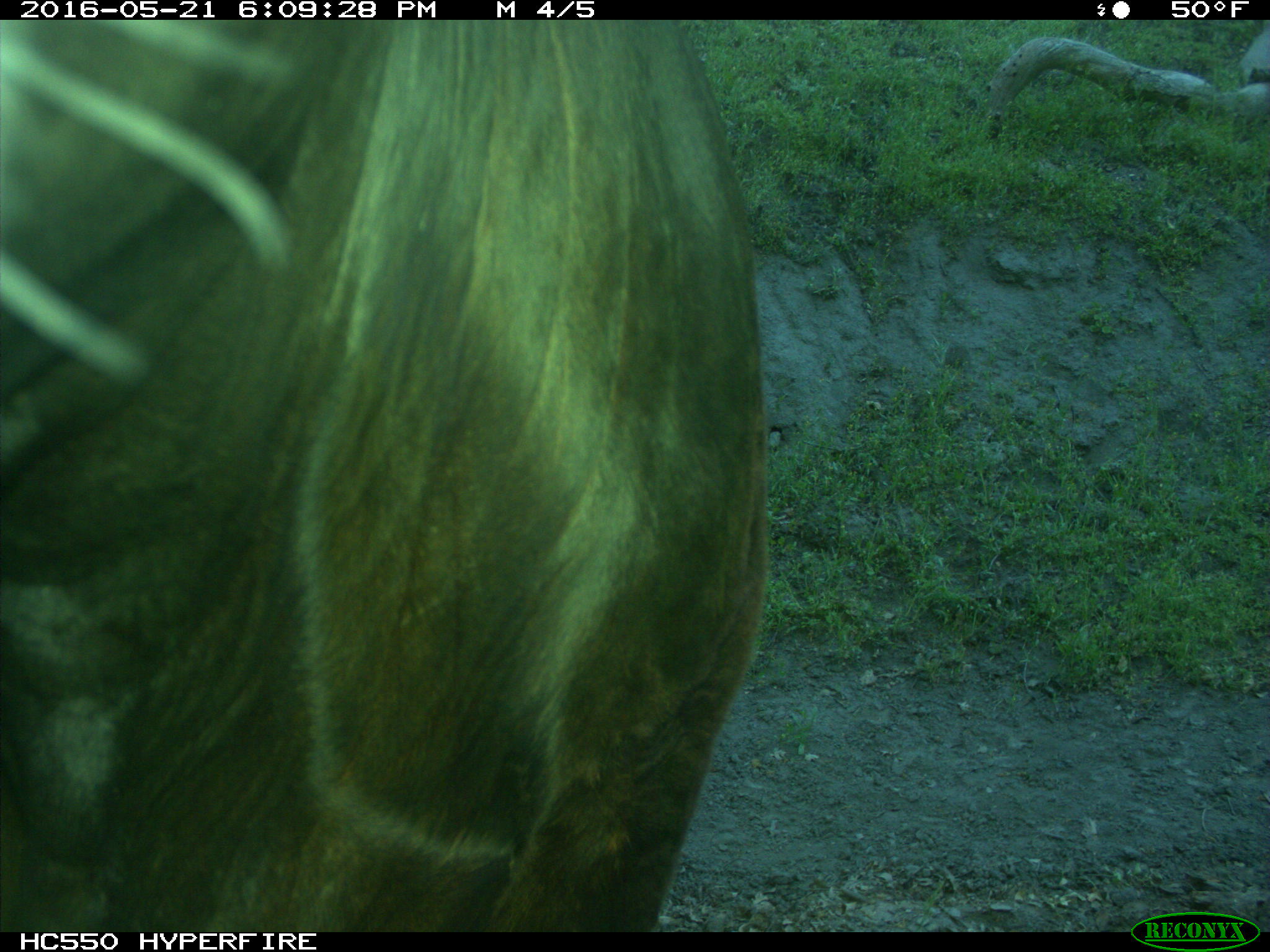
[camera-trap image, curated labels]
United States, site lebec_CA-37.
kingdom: Animalia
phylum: Chordata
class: Mammalia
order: Artiodactyla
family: Bovidae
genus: Bos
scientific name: Bos taurus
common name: domestic cow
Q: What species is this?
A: Bos taurus (domestic cow).